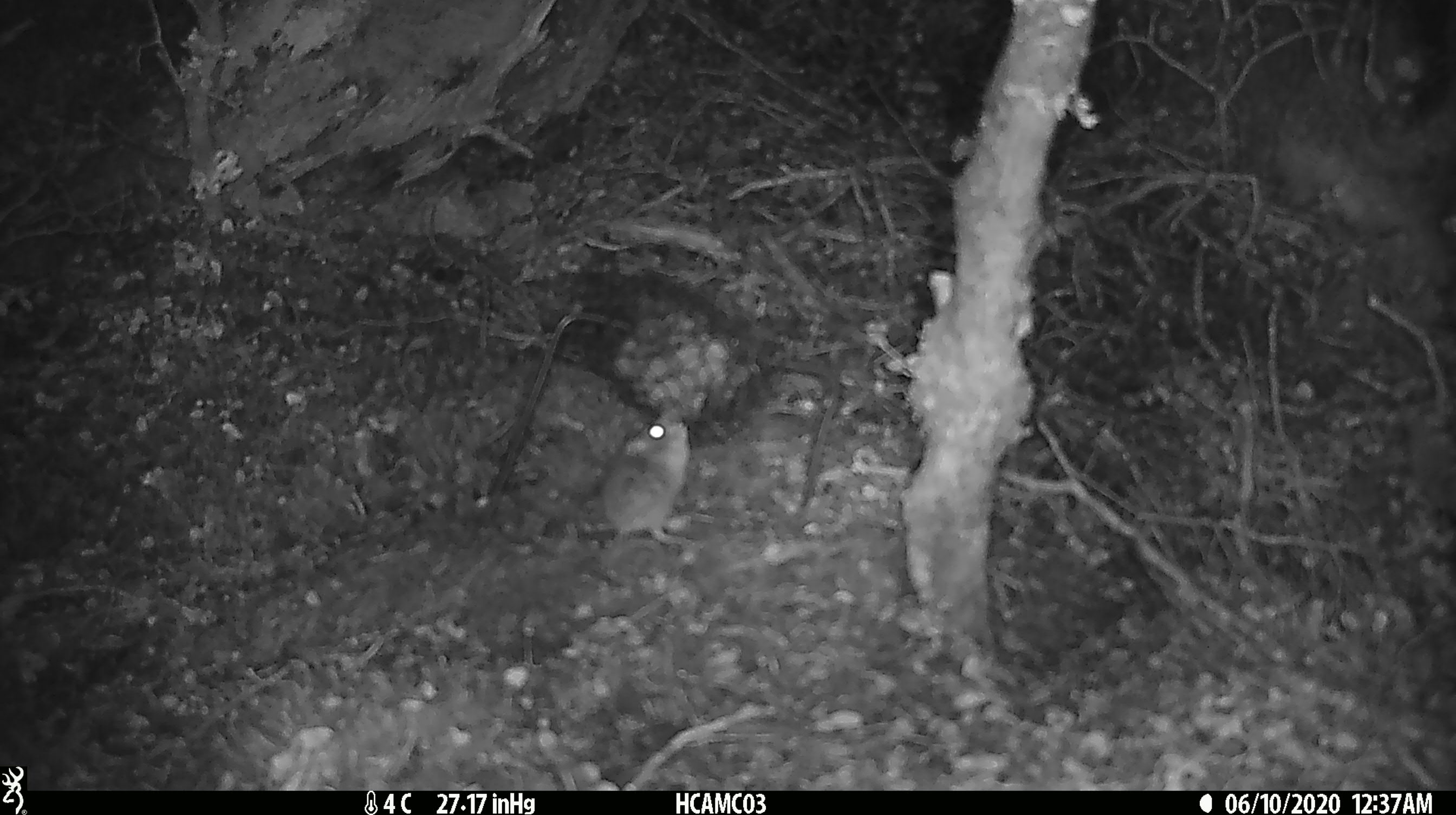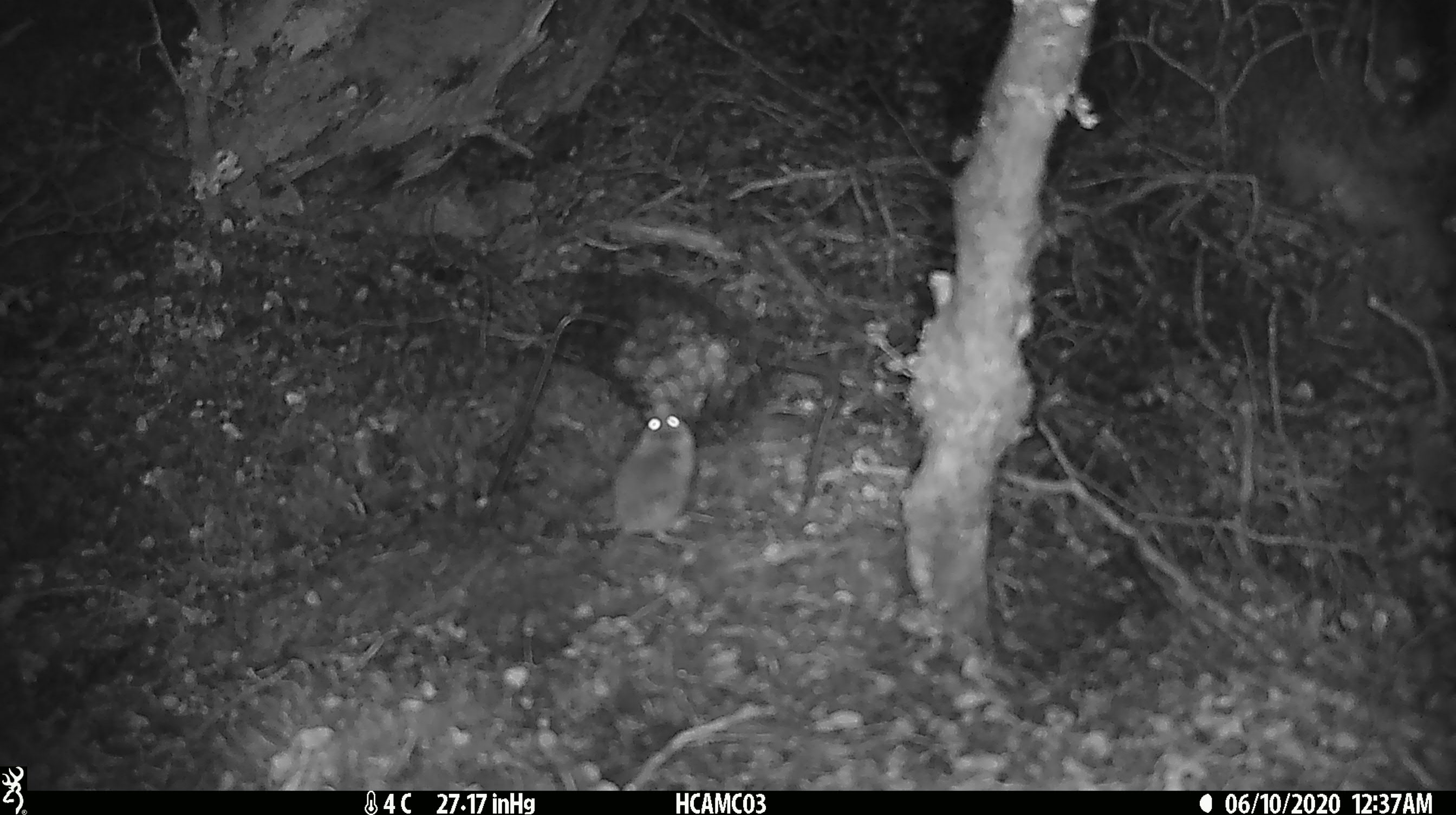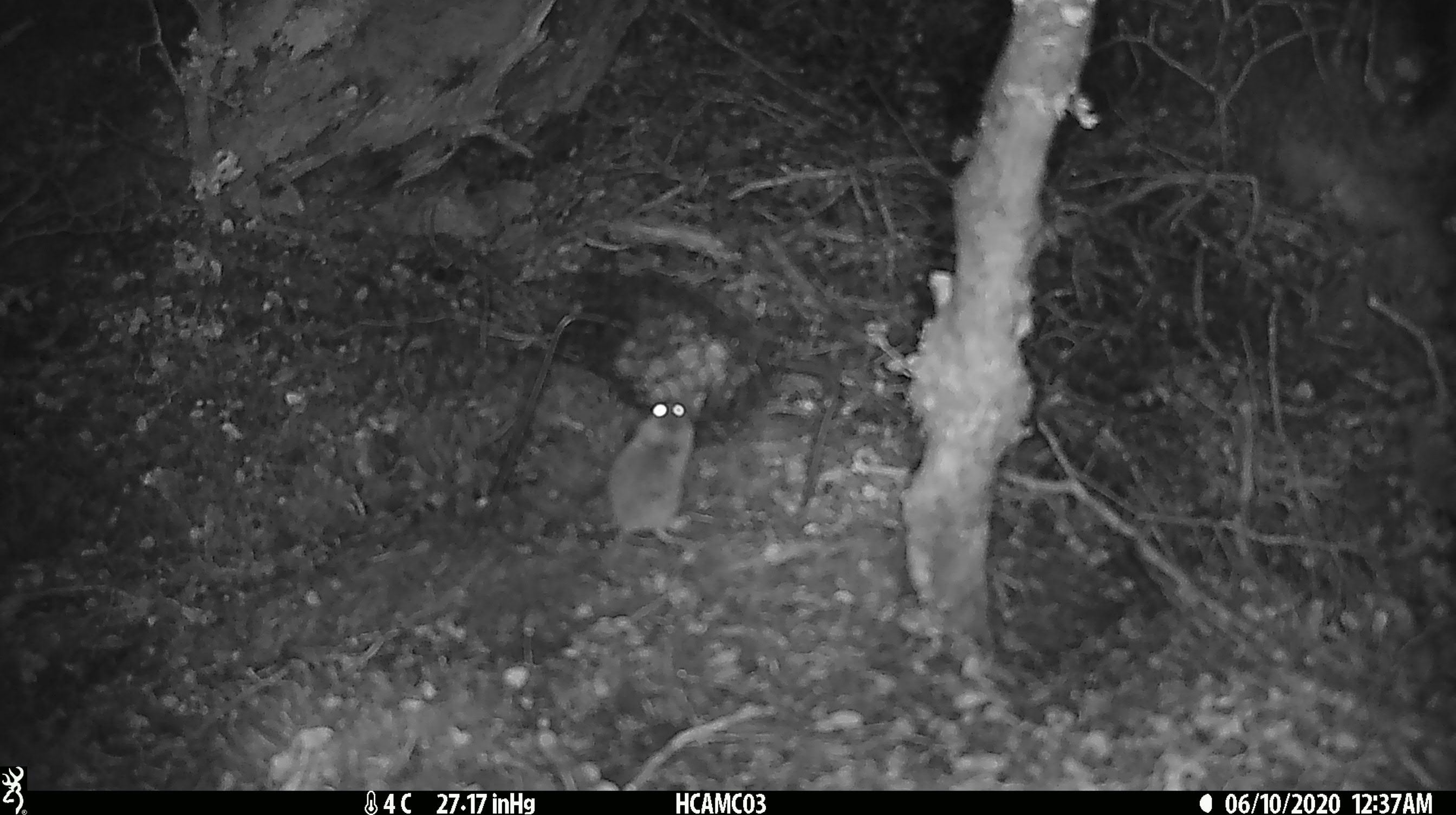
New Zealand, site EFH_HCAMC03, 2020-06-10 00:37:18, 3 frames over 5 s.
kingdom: Animalia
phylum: Chordata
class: Mammalia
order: Rodentia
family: Muridae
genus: Mus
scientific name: Mus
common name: mouse